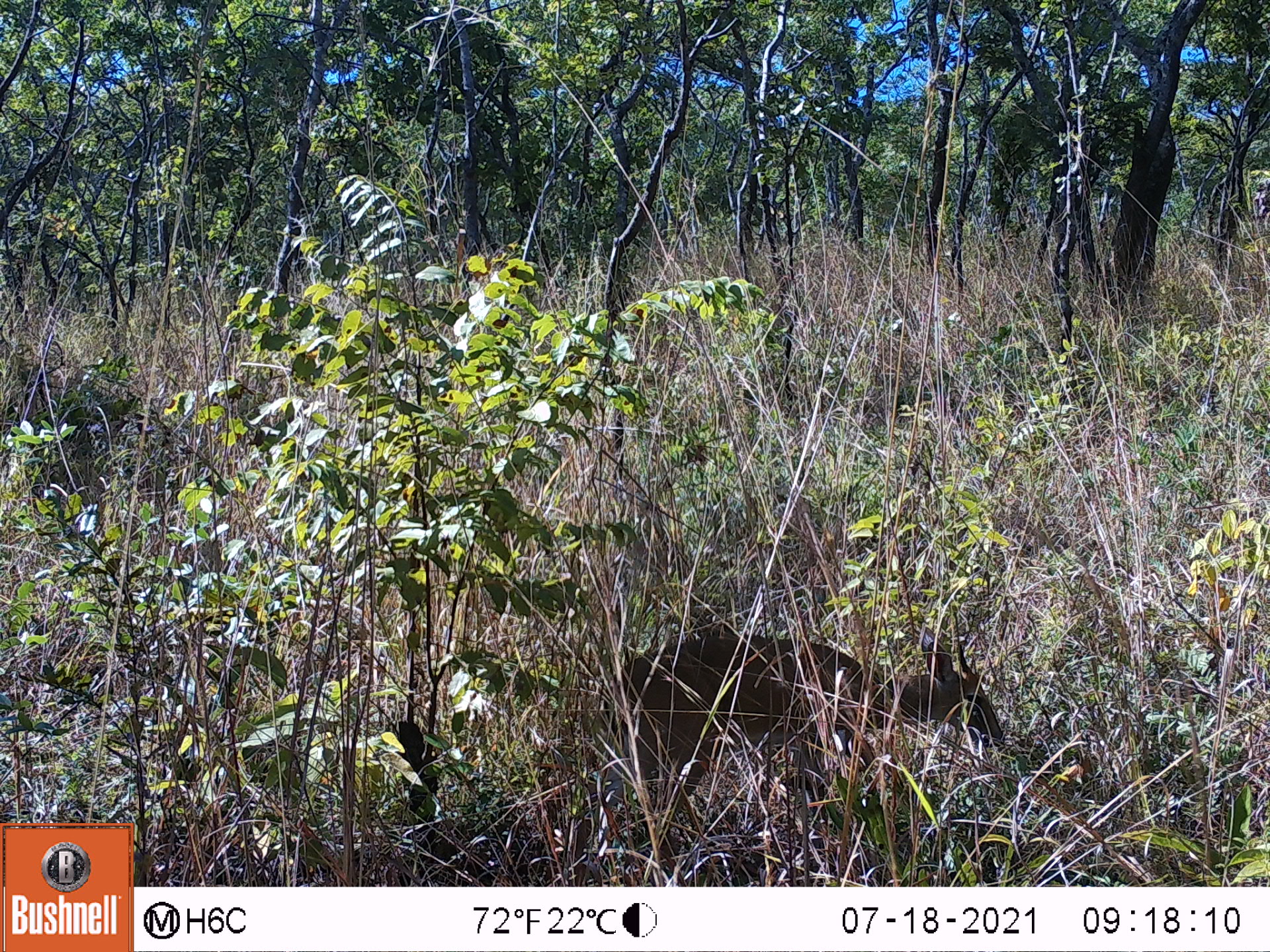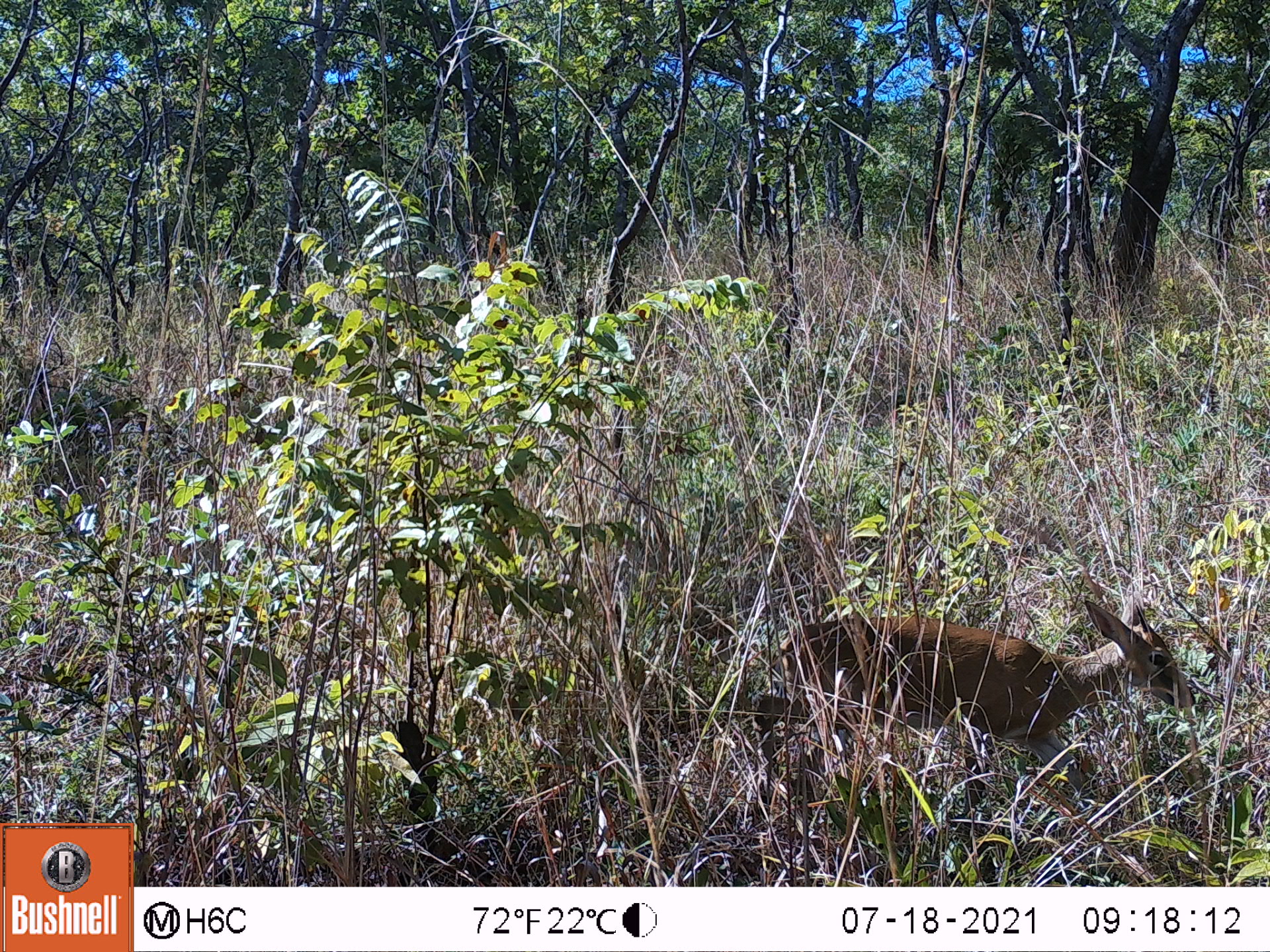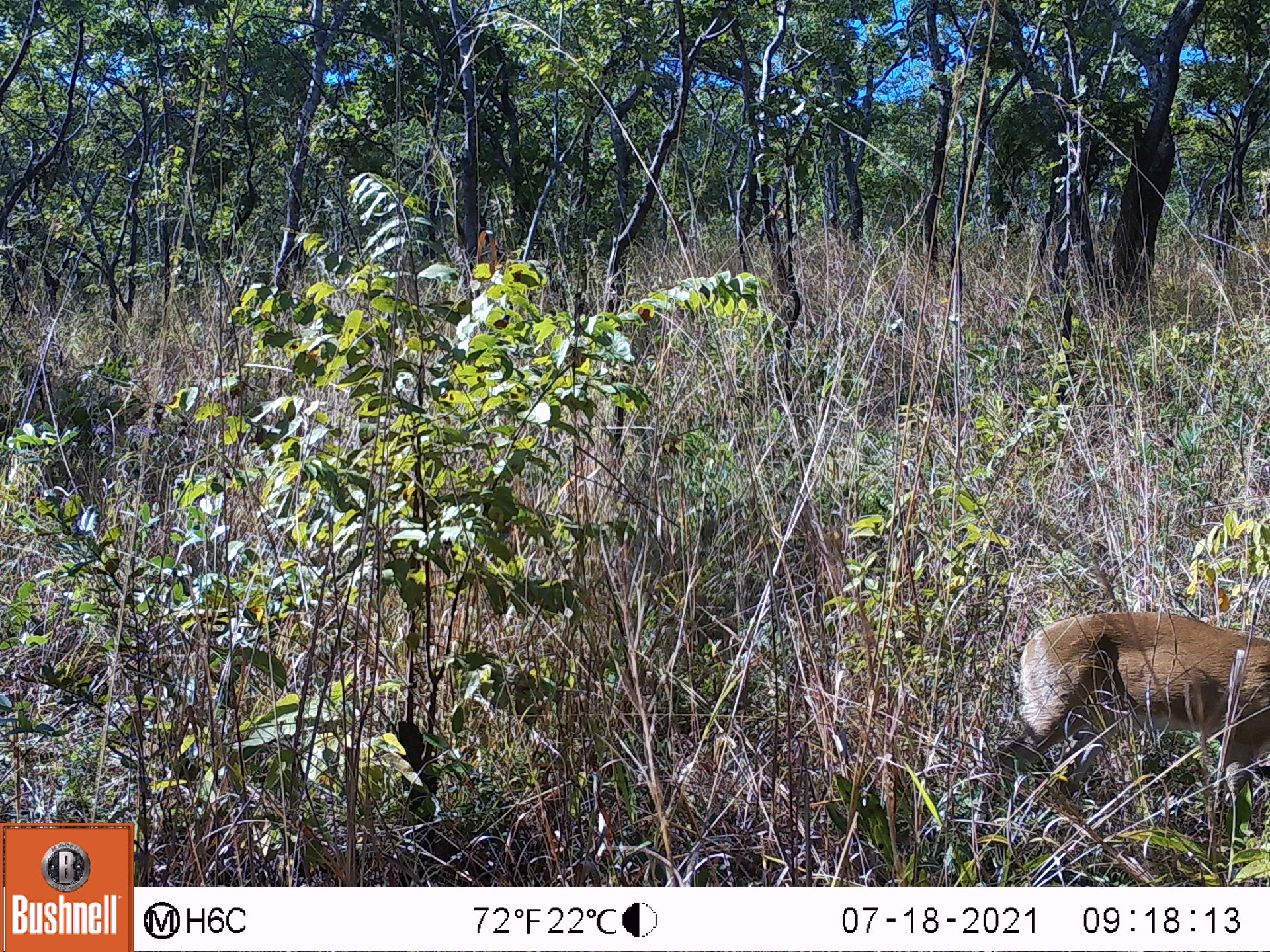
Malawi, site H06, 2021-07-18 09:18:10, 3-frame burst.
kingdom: Animalia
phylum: Chordata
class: Mammalia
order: Artiodactyla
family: Bovidae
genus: Sylvicapra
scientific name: Sylvicapra grimmia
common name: common duiker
Common duiker (Sylvicapra grimmia), count 1.